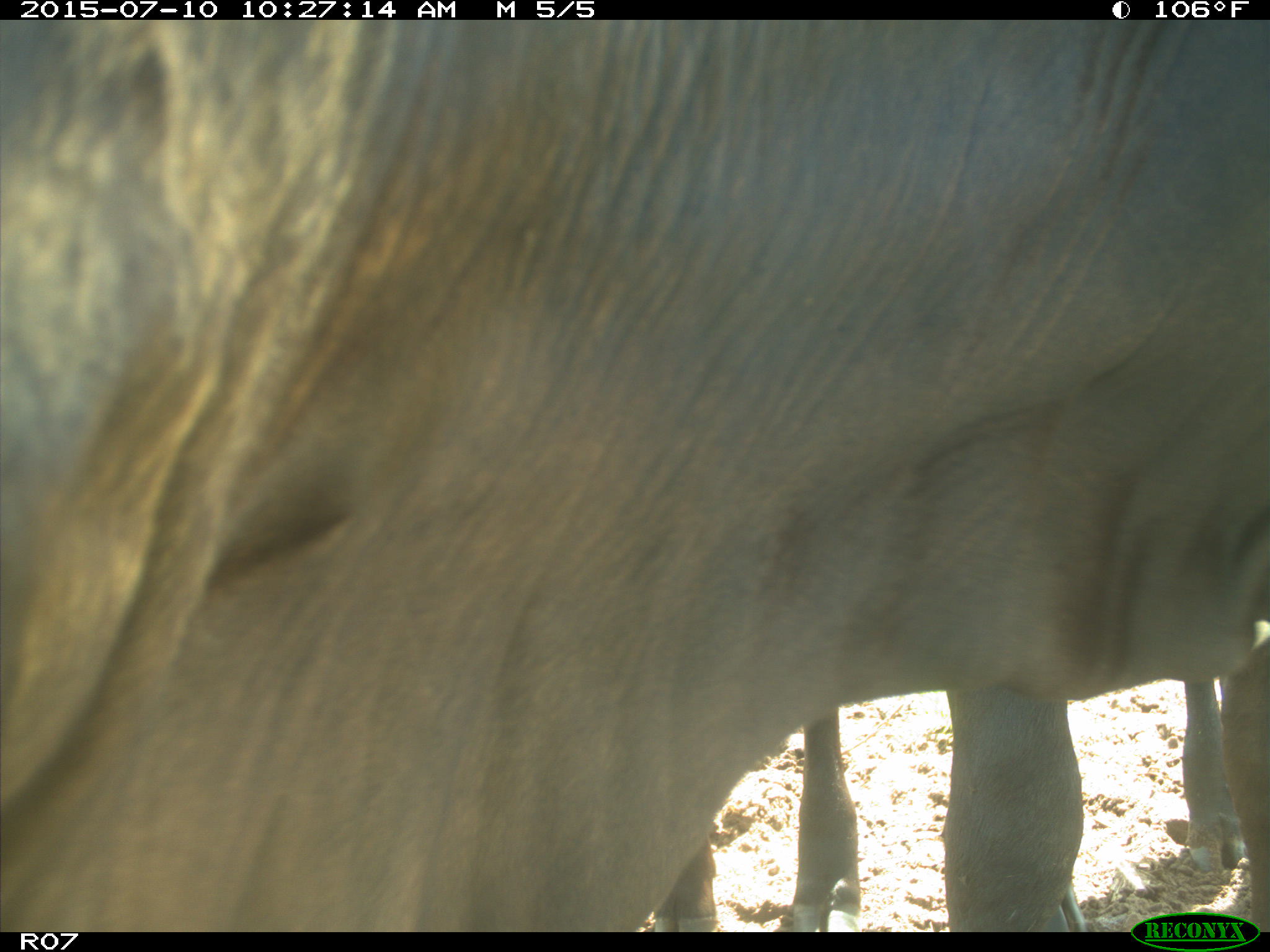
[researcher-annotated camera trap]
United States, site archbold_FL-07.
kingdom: Animalia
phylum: Chordata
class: Mammalia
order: Artiodactyla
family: Bovidae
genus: Bos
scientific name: Bos taurus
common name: domestic cow